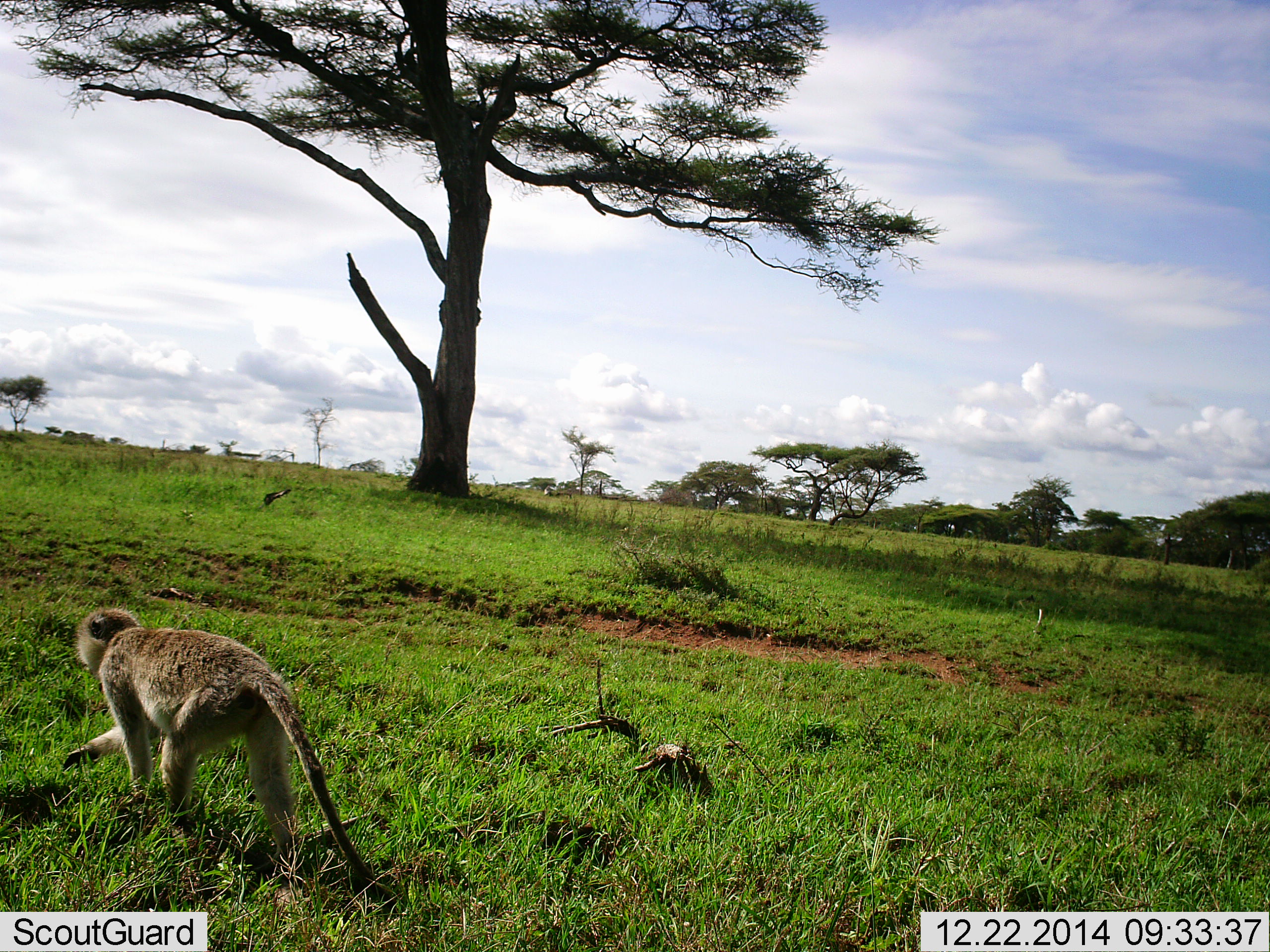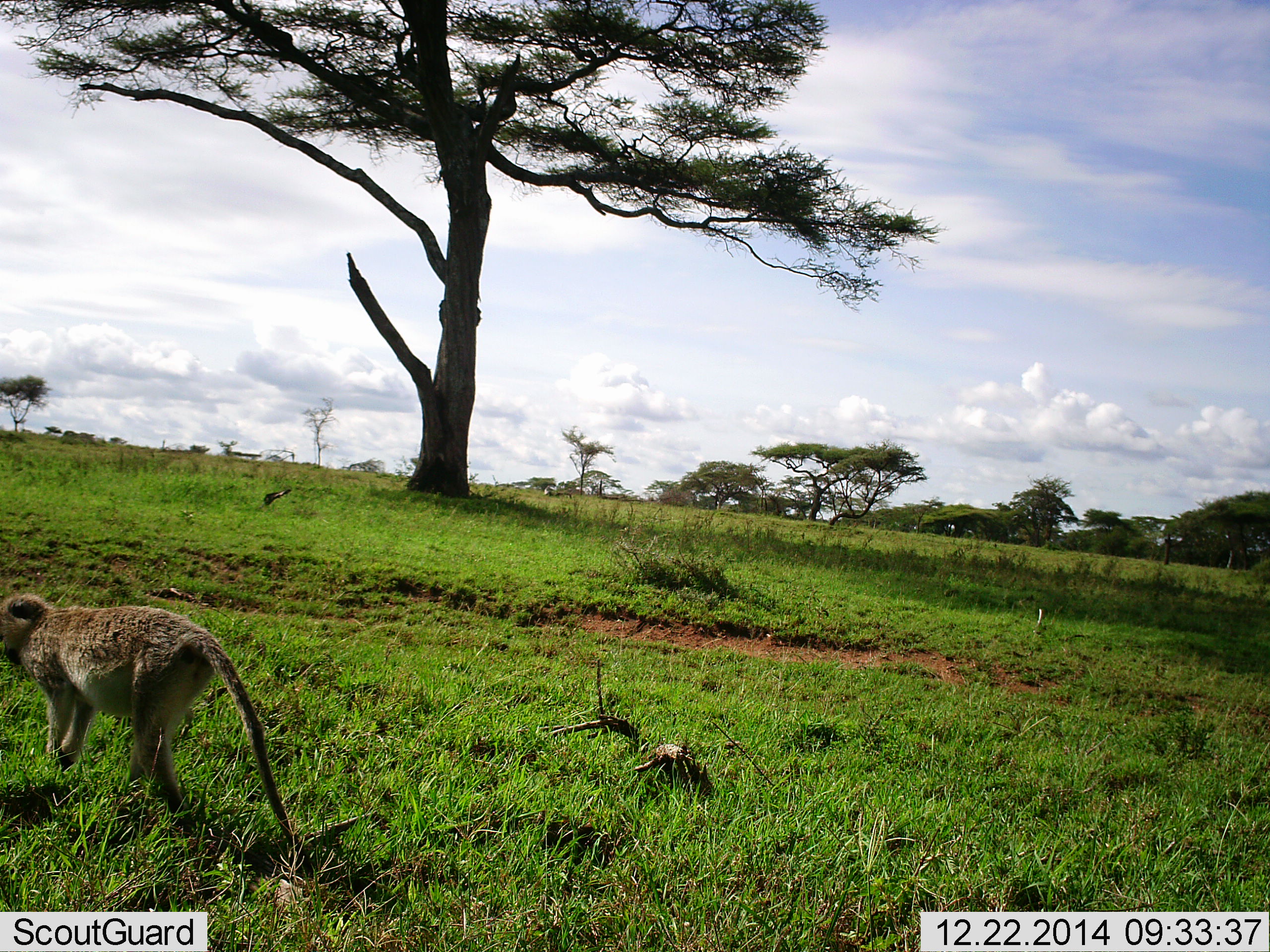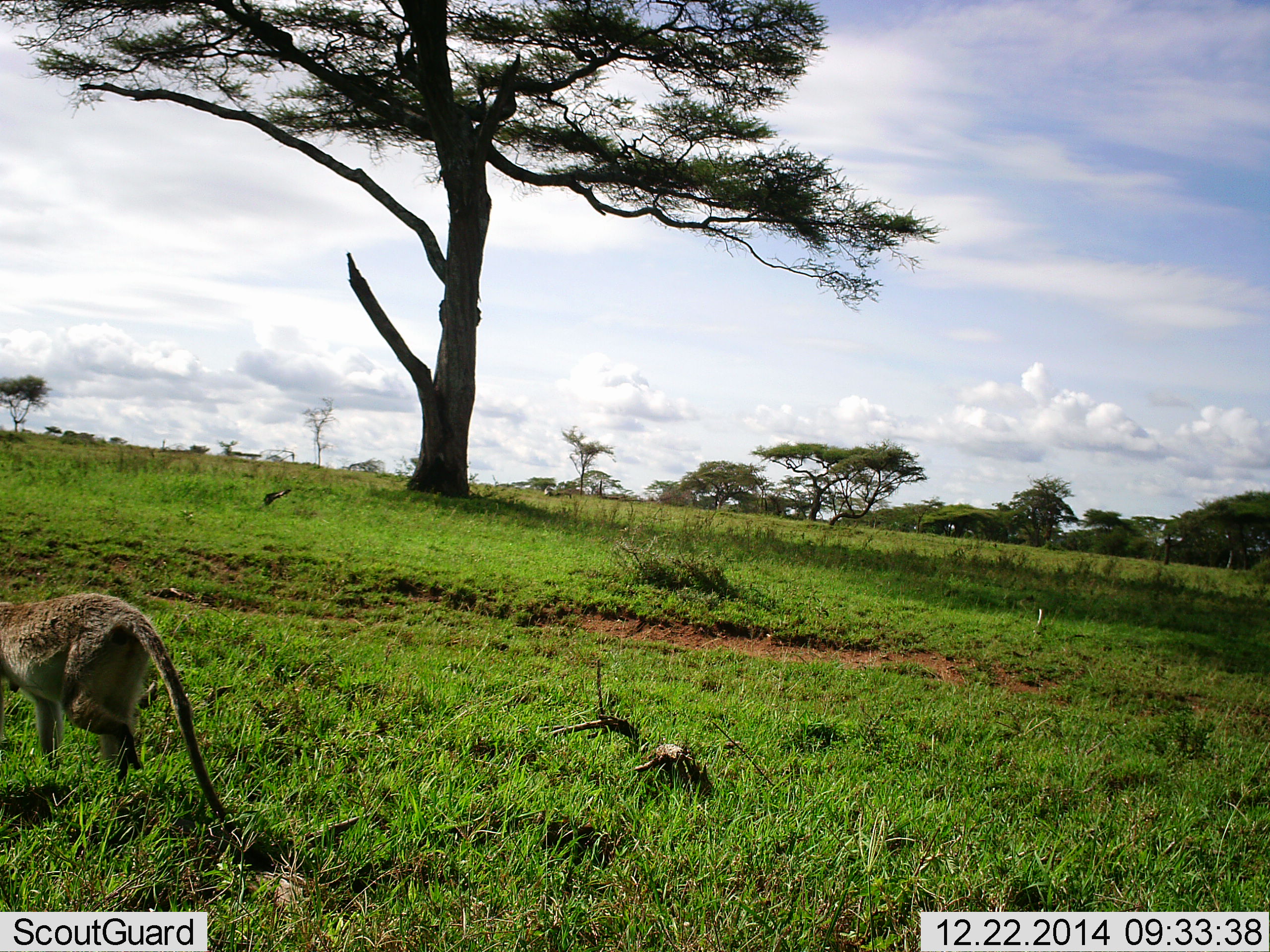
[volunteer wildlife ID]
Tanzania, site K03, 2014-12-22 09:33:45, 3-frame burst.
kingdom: Animalia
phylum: Chordata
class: Mammalia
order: Primates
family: Cercopithecidae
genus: Chlorocebus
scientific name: Chlorocebus pygerythrus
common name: vervet monkey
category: monkeyvervet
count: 1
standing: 0%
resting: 0%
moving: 100%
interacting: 0%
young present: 0%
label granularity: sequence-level